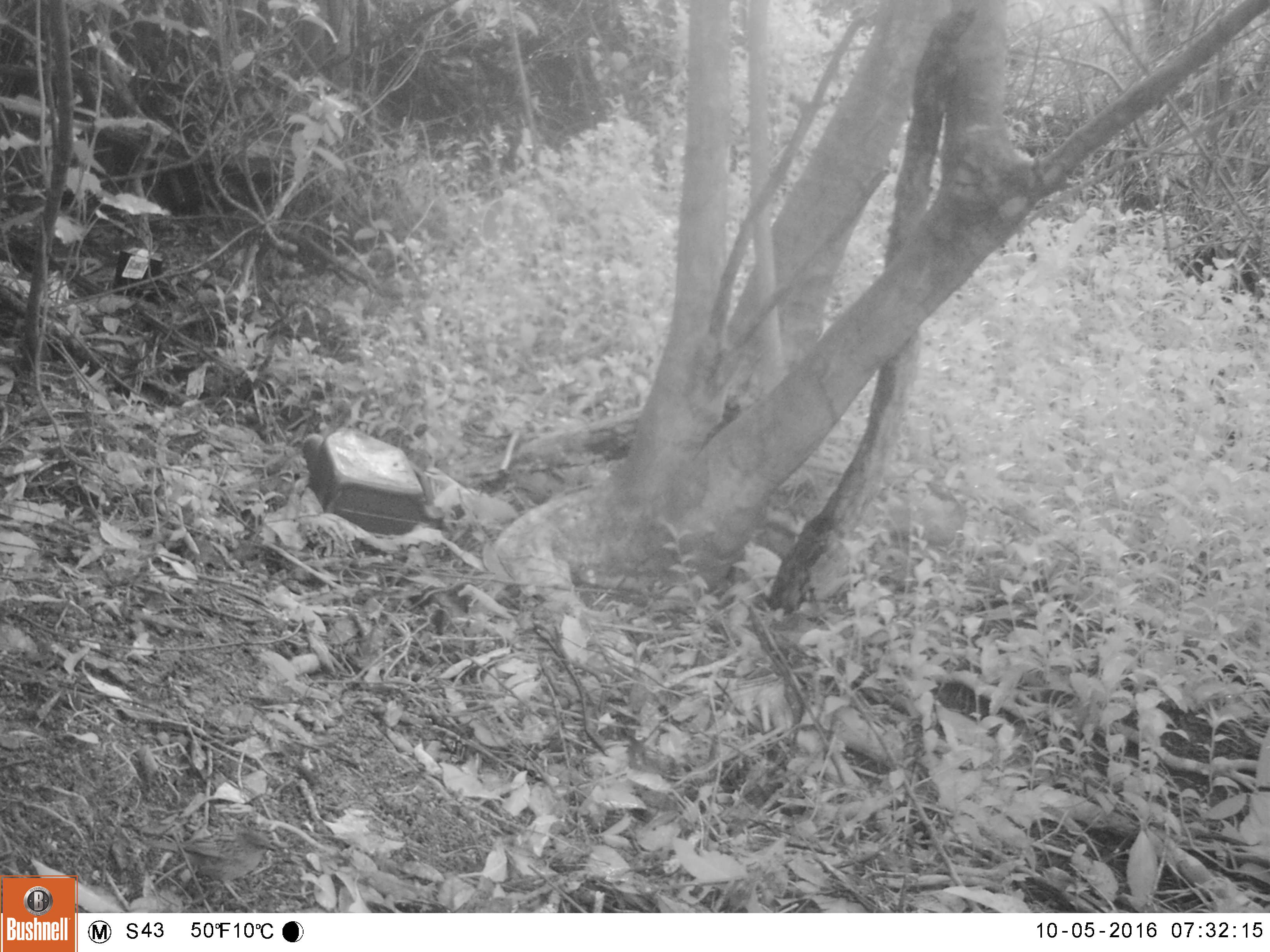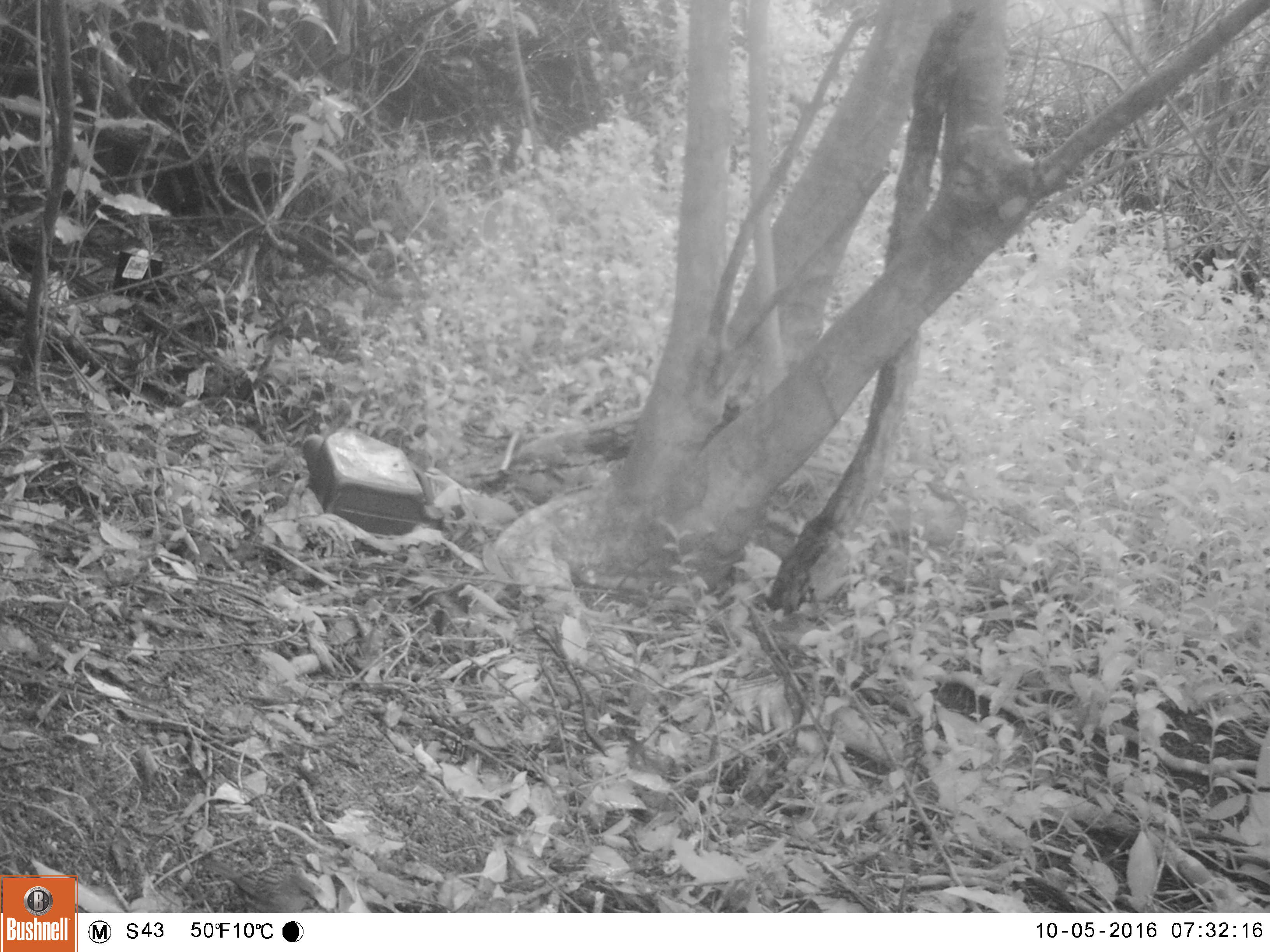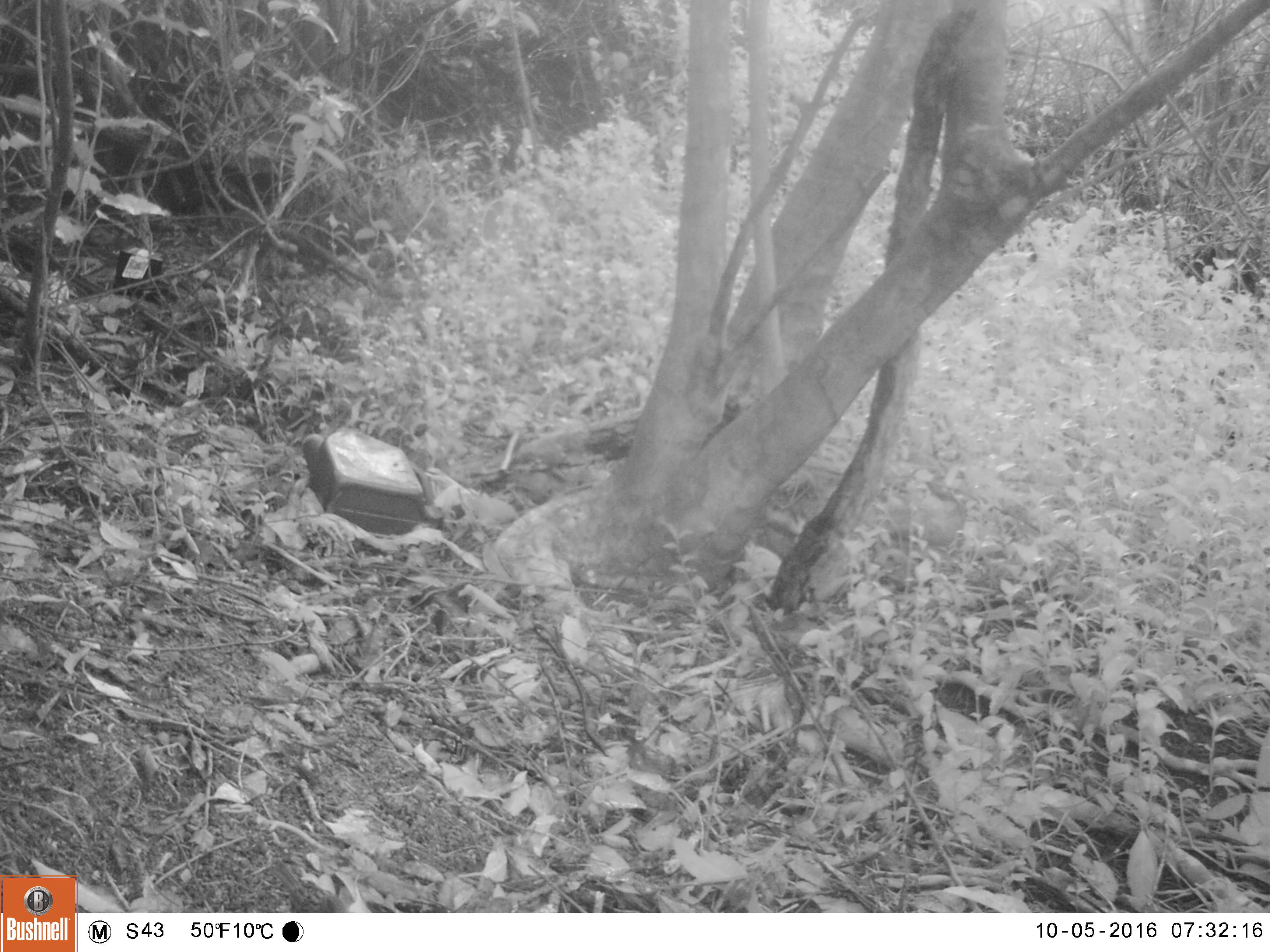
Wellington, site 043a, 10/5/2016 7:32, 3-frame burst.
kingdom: Animalia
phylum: Chordata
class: Aves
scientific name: Aves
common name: bird